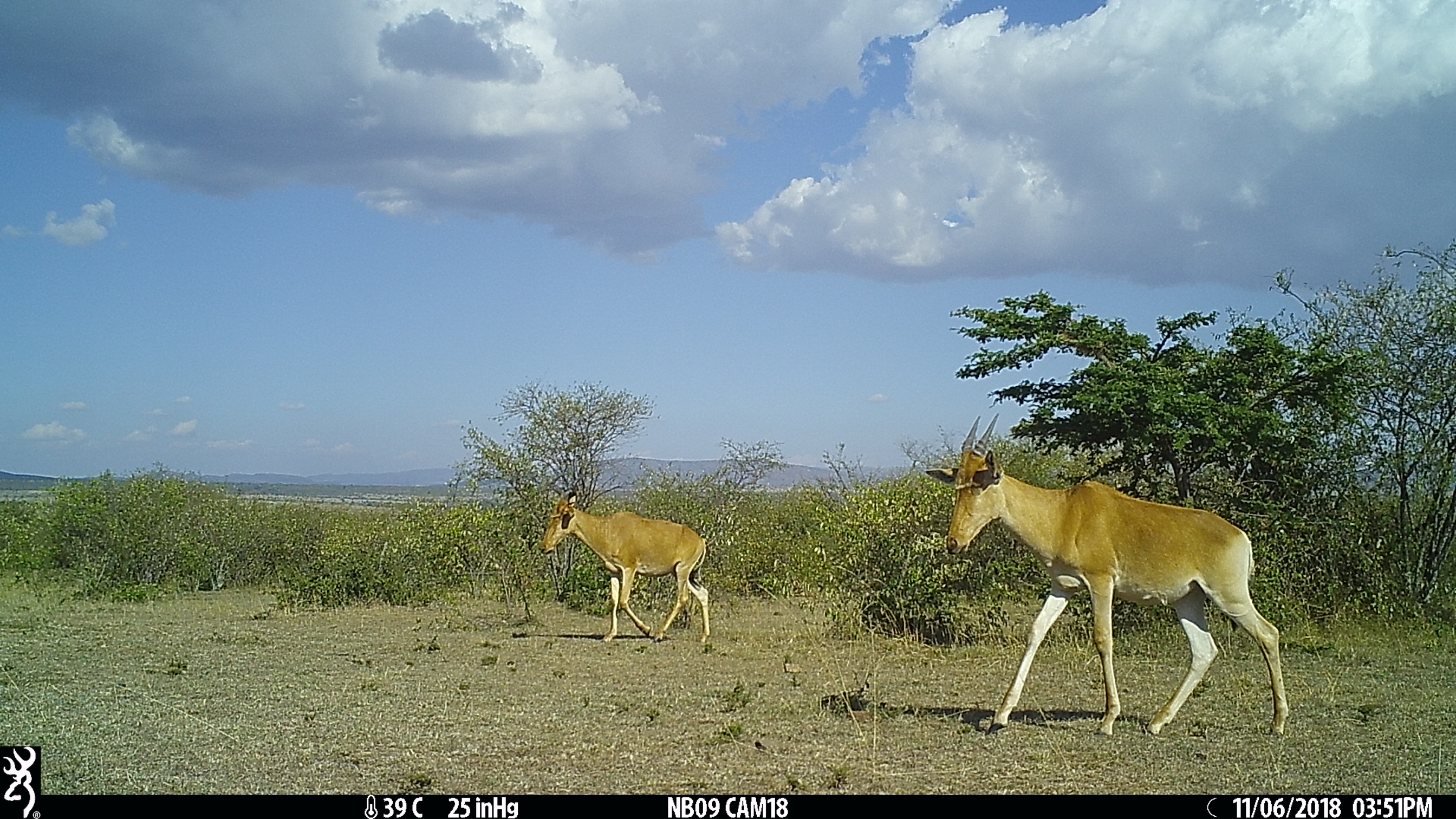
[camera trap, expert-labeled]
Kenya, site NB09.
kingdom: Animalia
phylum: Chordata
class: Mammalia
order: Artiodactyla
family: Bovidae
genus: Alcelaphus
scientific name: Alcelaphus buselaphus cokii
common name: coke's hartebeest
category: hartebeest cokes